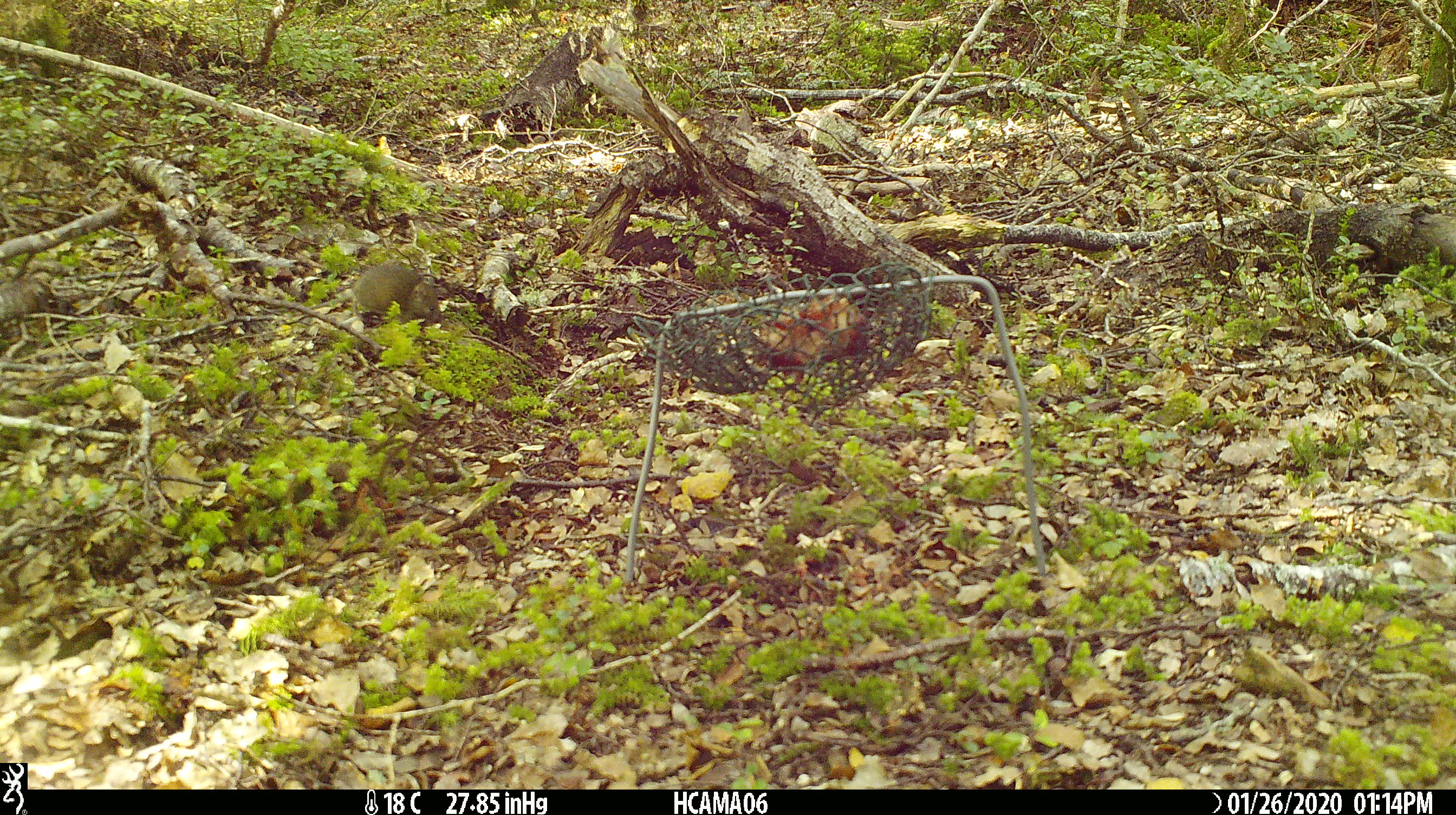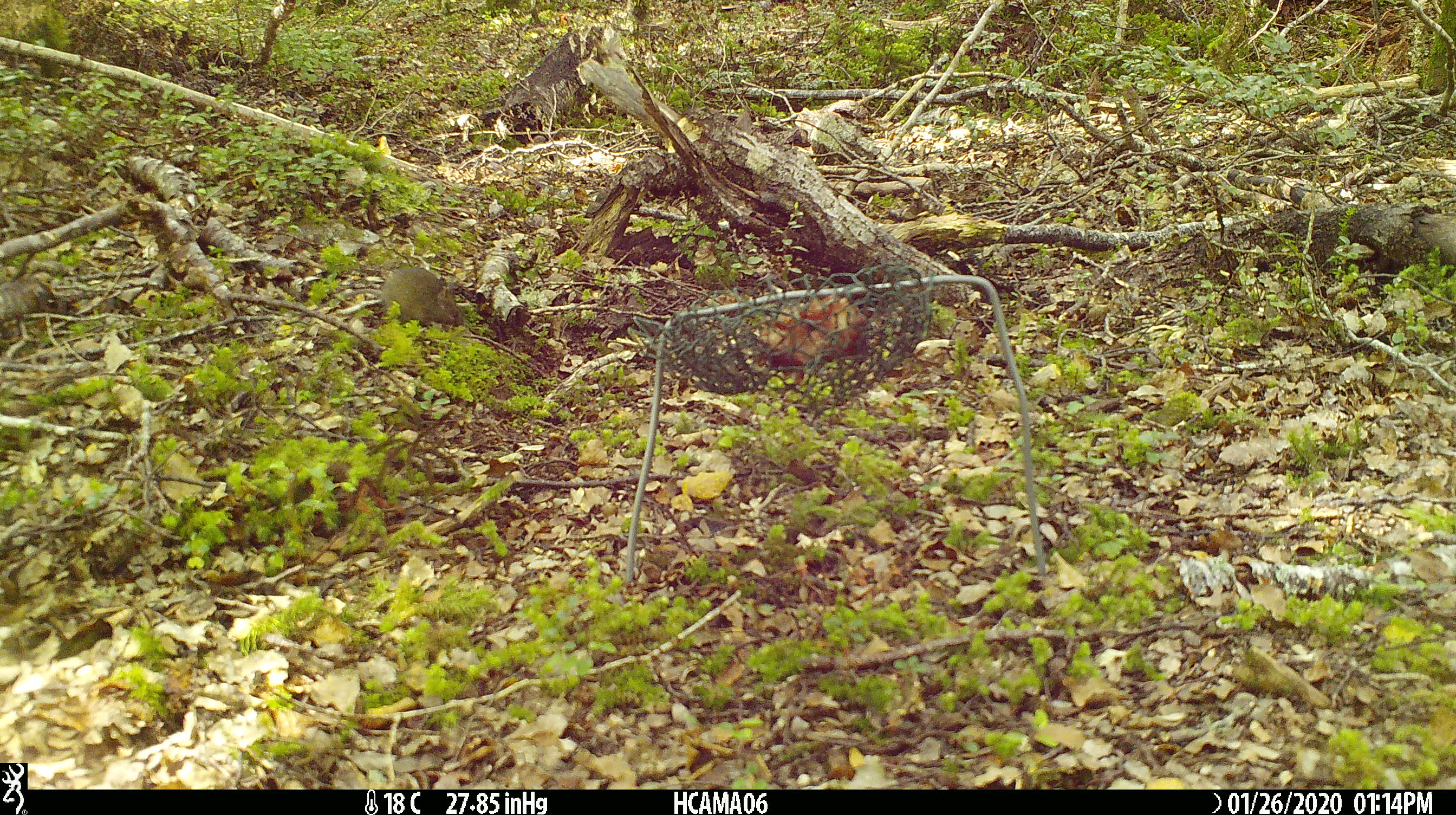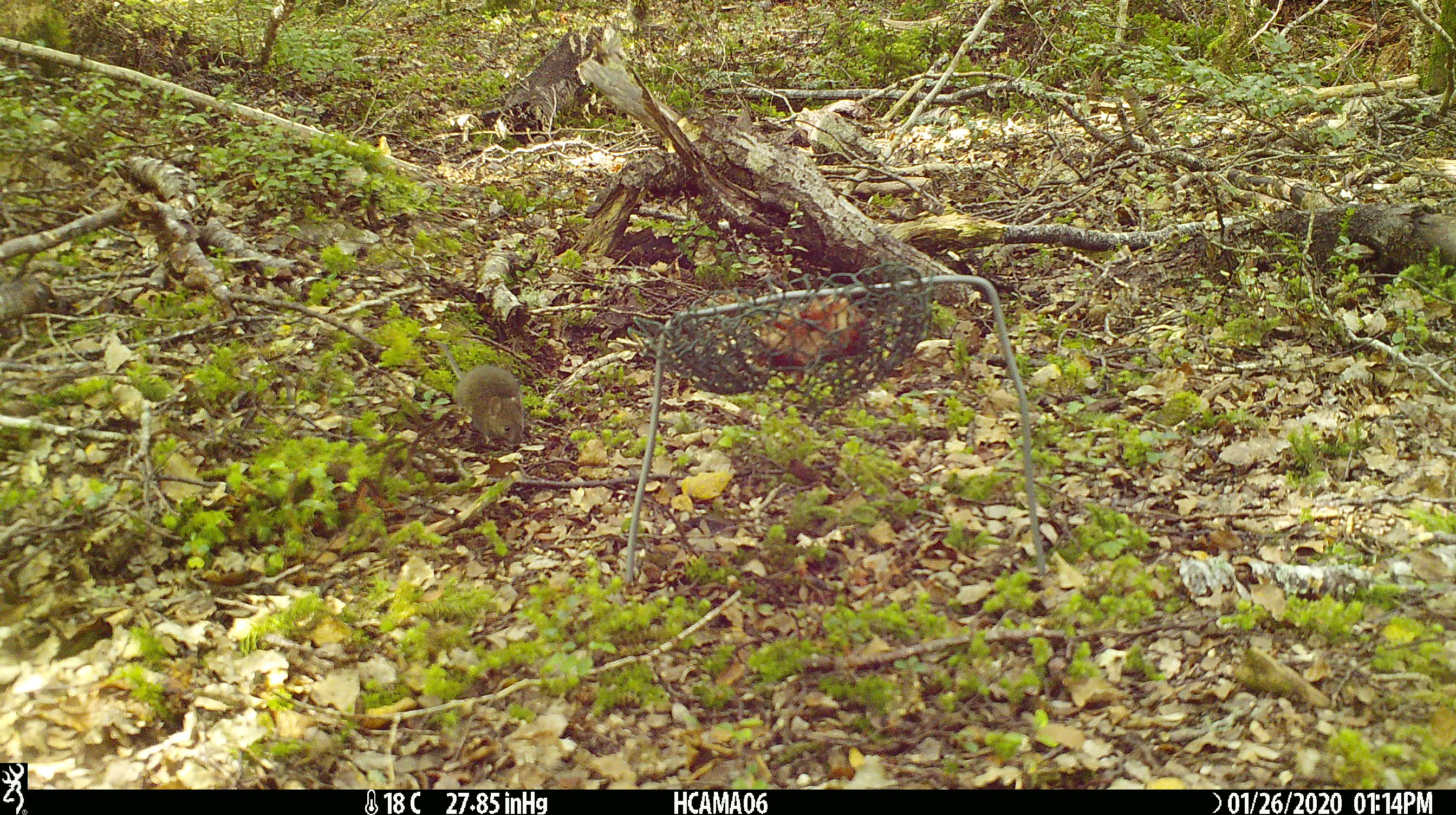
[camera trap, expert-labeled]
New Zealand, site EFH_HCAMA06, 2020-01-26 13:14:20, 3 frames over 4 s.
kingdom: Animalia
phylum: Chordata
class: Mammalia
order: Rodentia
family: Muridae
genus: Mus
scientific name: Mus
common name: mouse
Mouse (Mus).